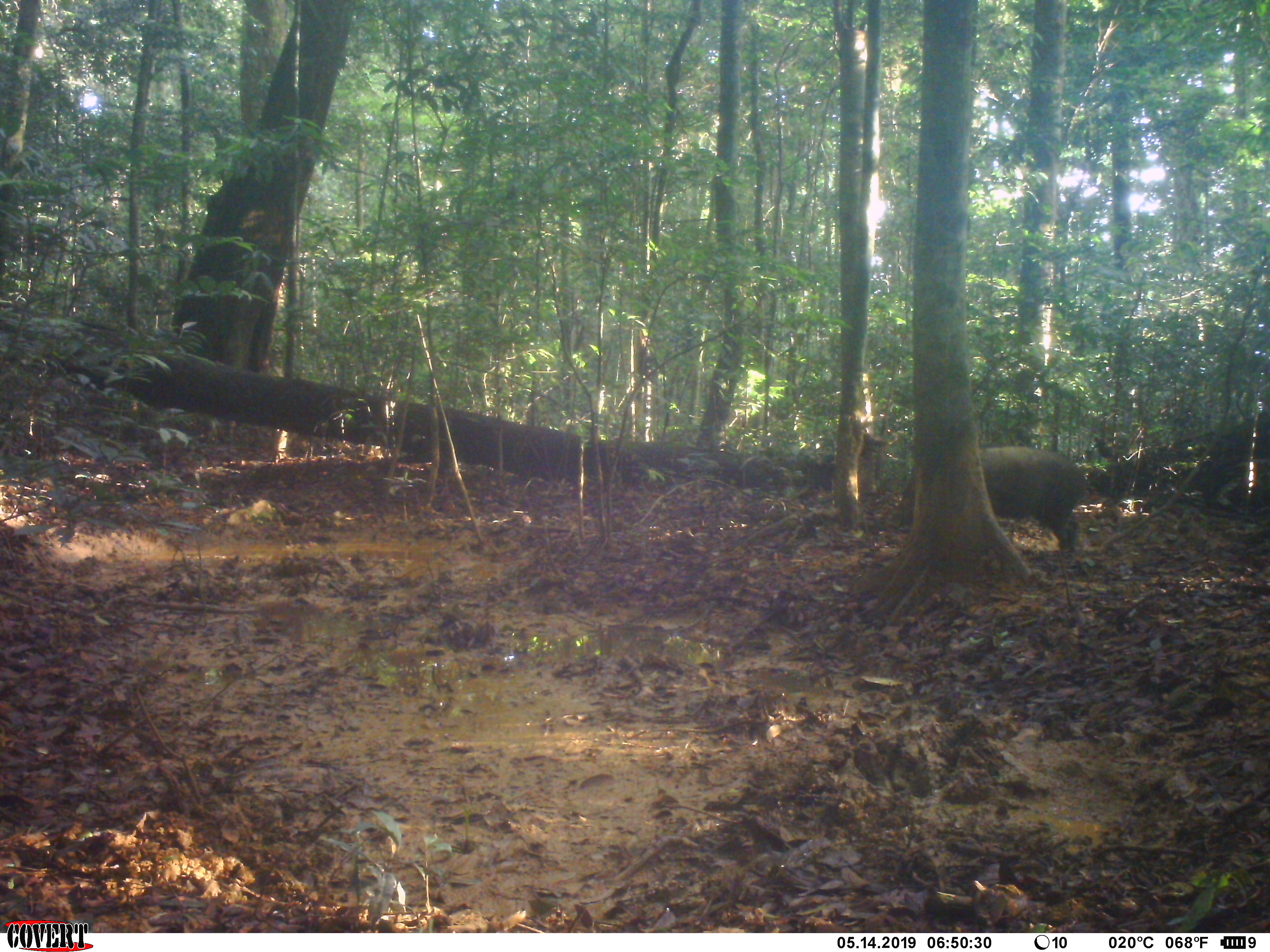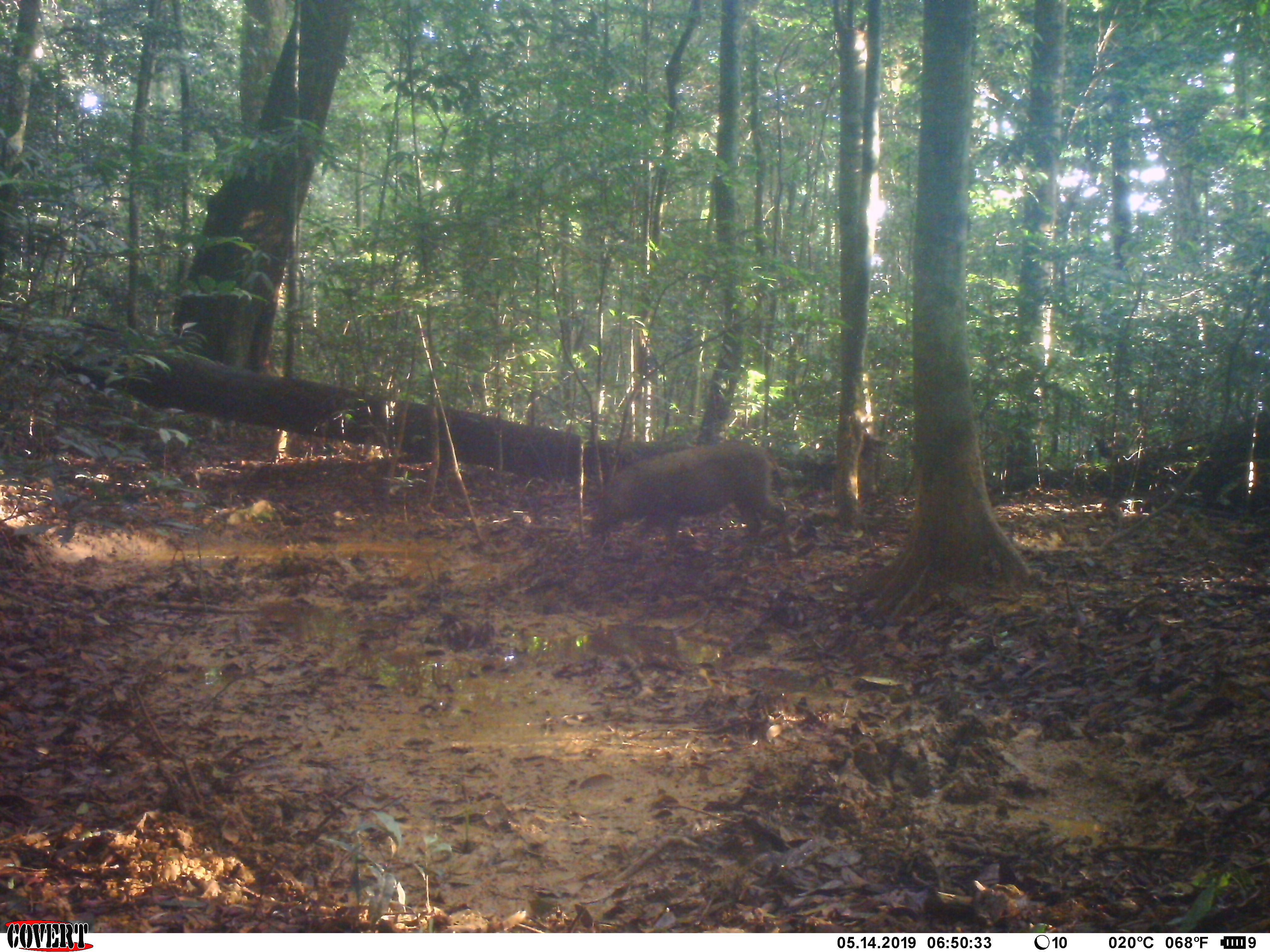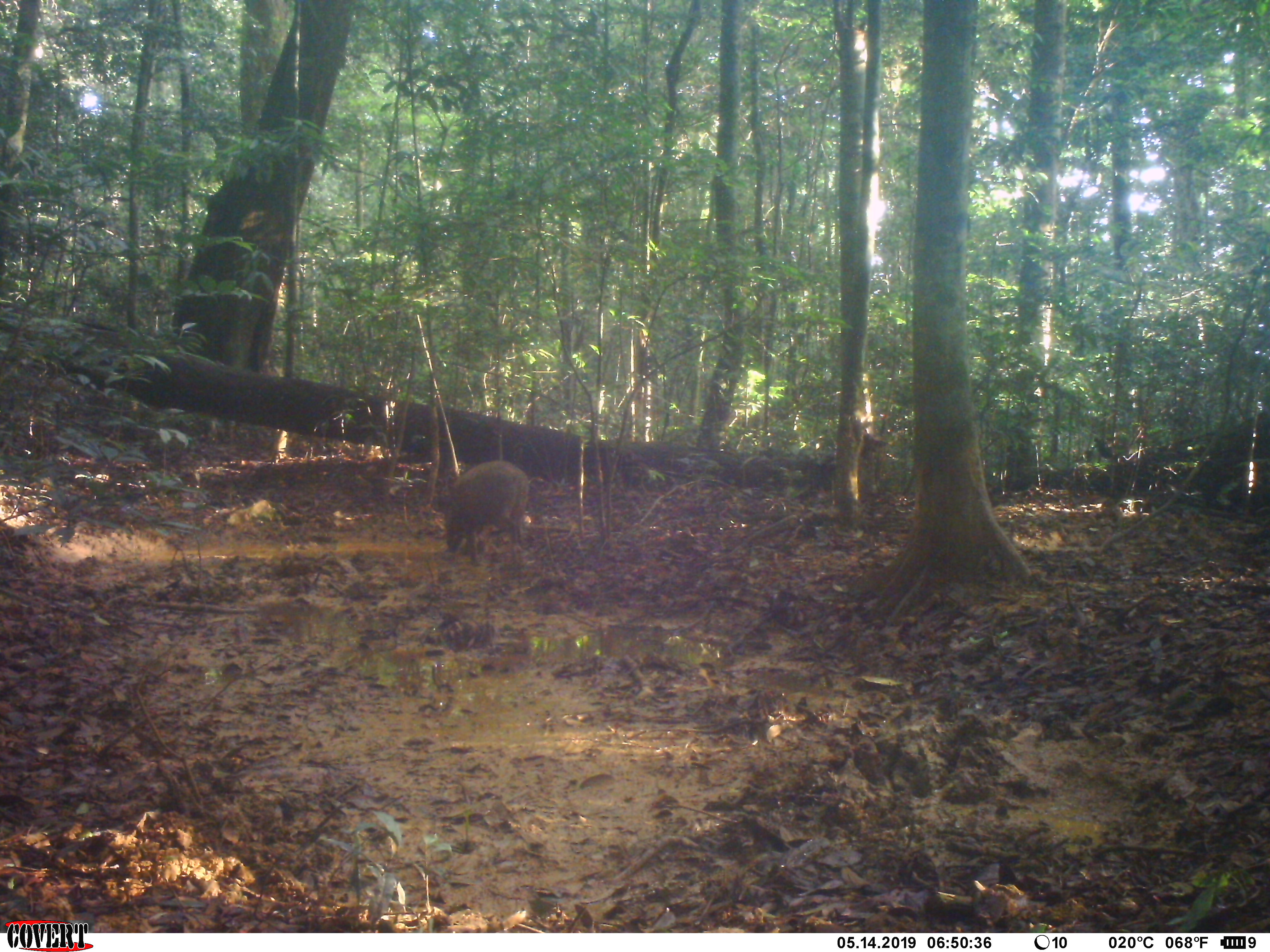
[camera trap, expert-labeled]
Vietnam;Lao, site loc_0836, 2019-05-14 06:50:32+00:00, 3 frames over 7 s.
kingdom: Animalia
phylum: Chordata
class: Mammalia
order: Artiodactyla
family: Suidae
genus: Sus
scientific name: Sus scrofa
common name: eurasian wild pig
Eurasian wild pig (Sus scrofa). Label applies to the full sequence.